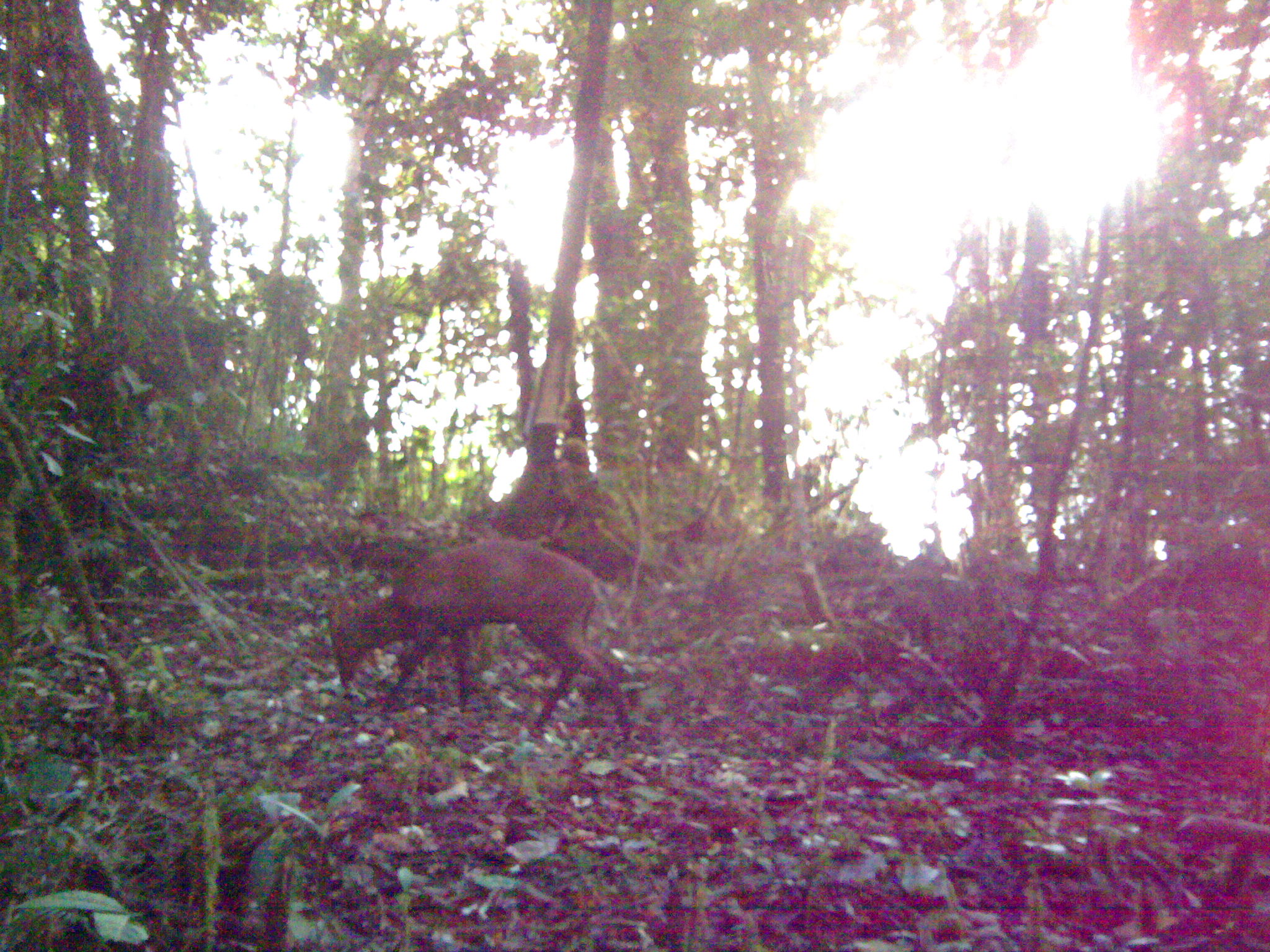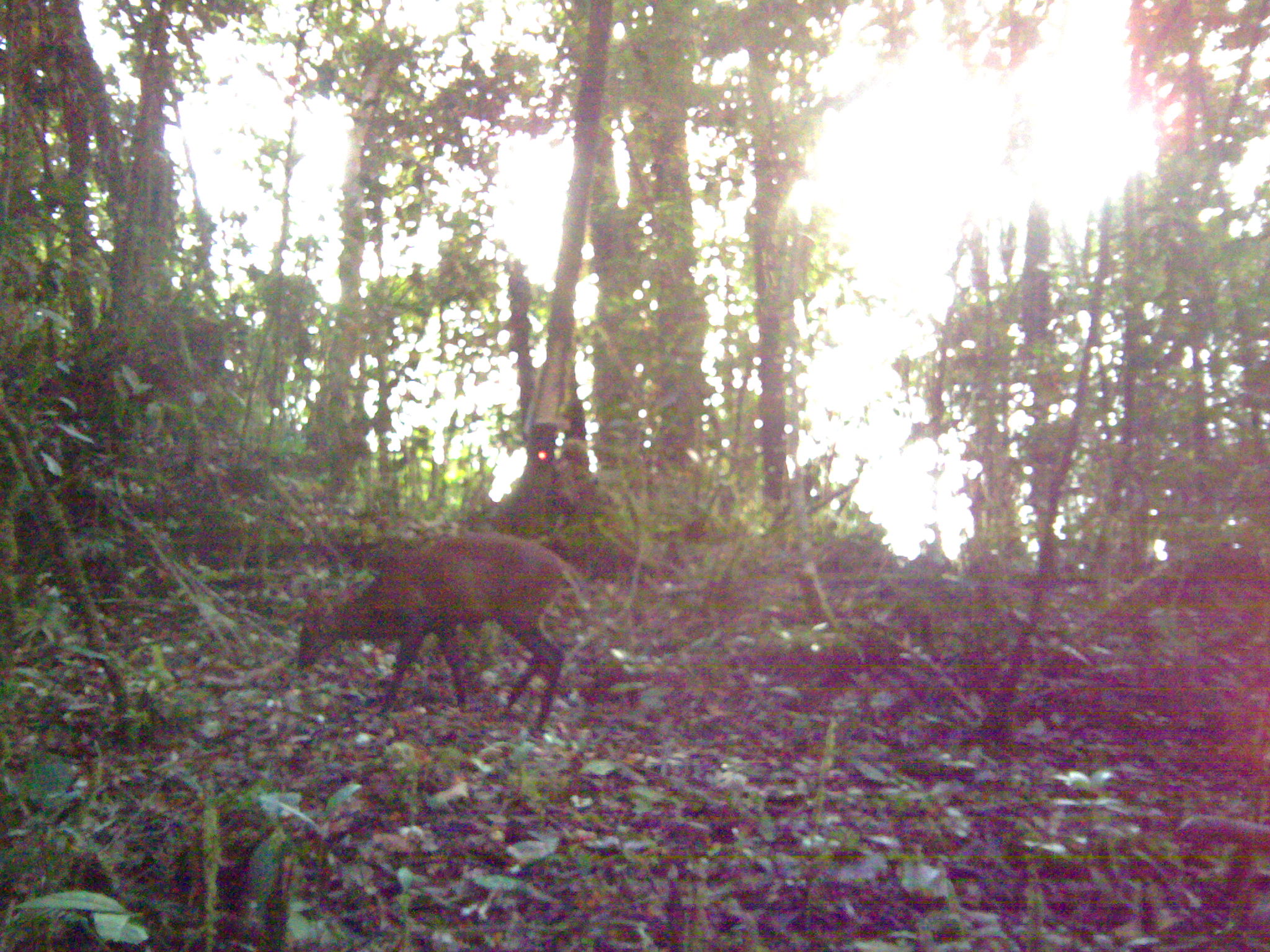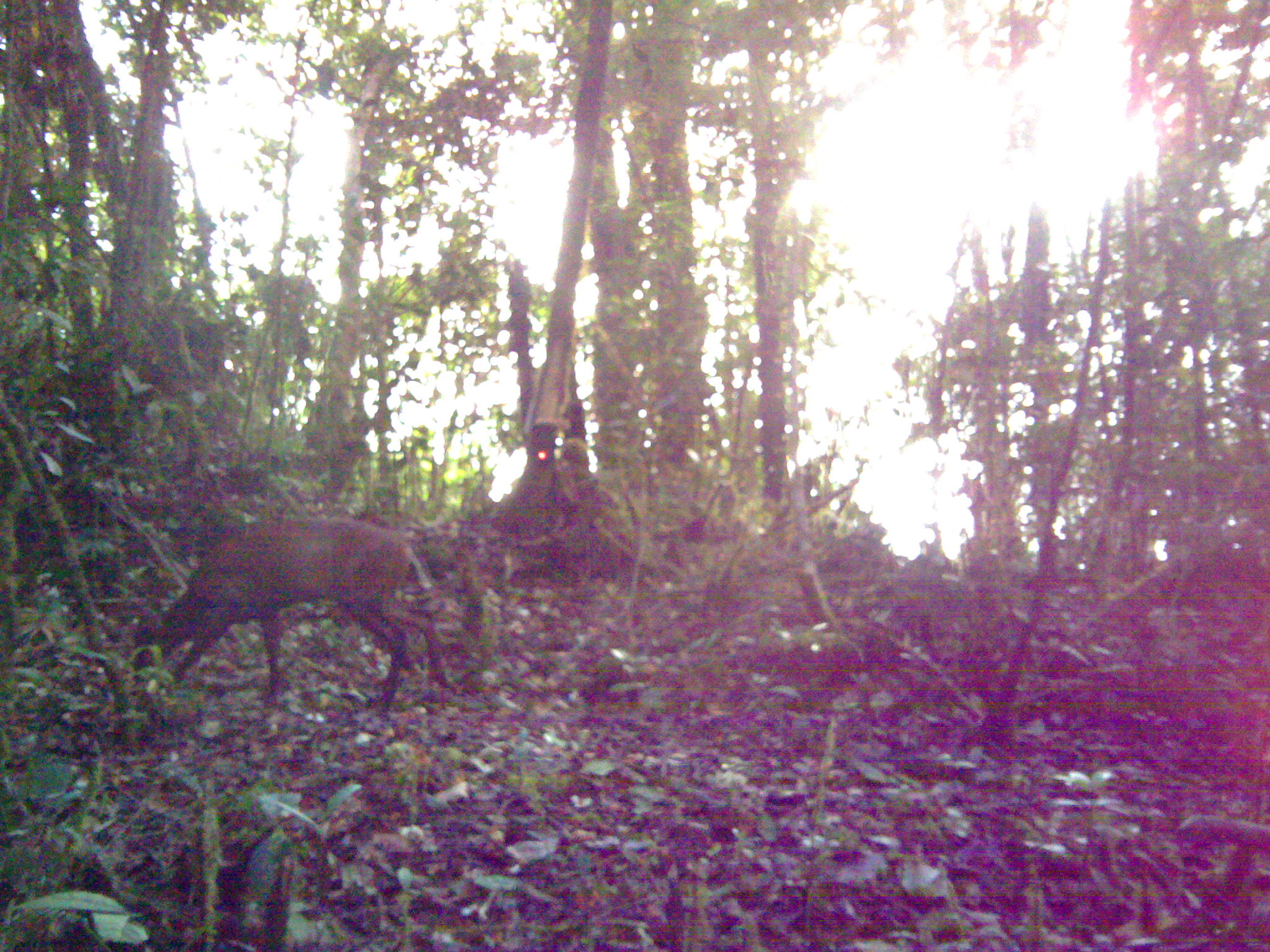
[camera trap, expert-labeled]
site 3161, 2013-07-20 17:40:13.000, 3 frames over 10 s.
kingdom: Animalia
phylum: Chordata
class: Mammalia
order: Artiodactyla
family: Cervidae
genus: Muntiacus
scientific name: Muntiacus muntjak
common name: southern red muntjac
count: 1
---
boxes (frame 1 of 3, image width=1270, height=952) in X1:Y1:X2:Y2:
muntiacus muntjak: 327:537:636:741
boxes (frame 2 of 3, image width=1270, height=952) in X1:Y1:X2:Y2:
muntiacus muntjak: 297:531:593:738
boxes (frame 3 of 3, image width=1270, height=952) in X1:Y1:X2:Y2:
muntiacus muntjak: 129:514:453:721